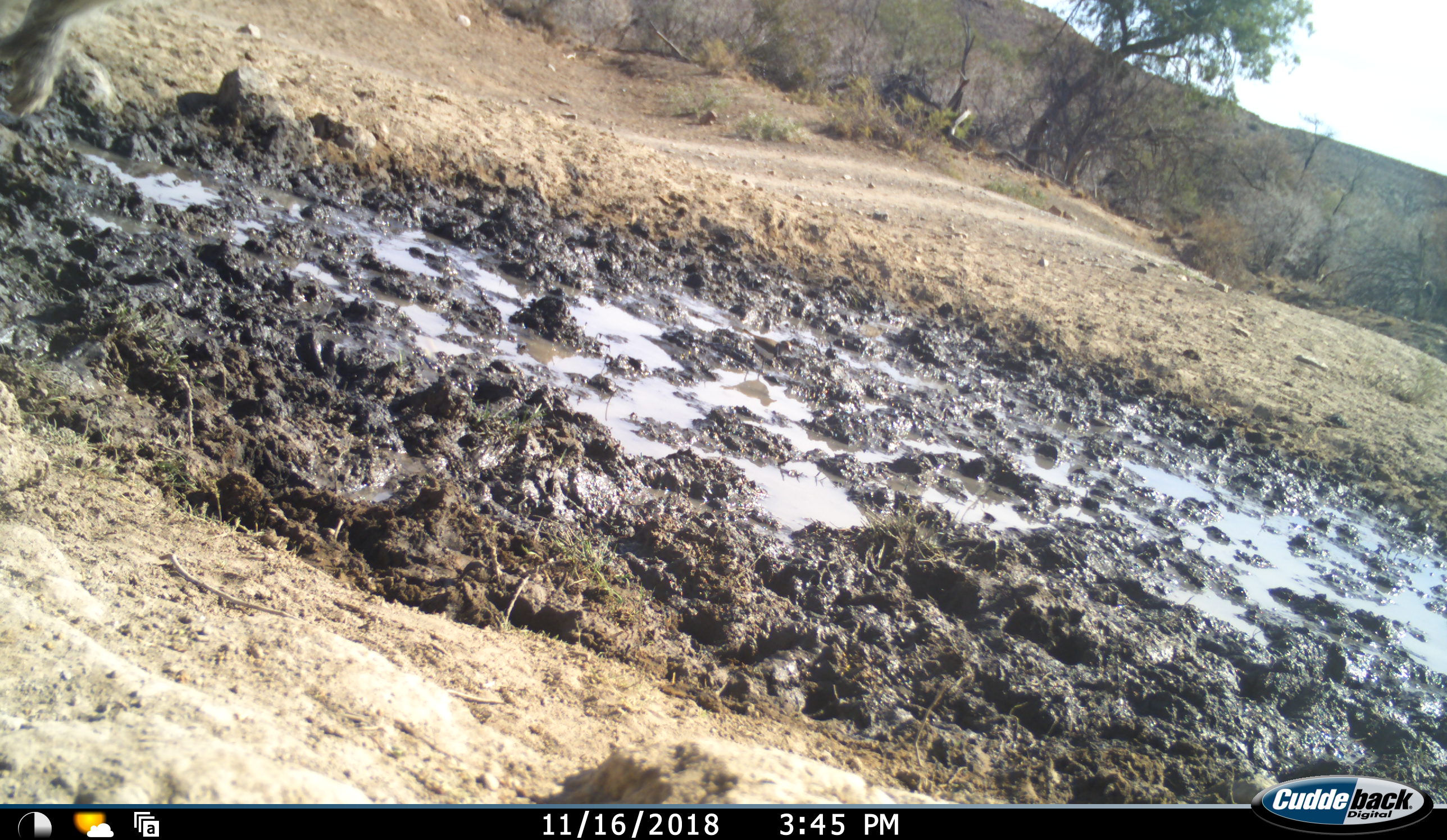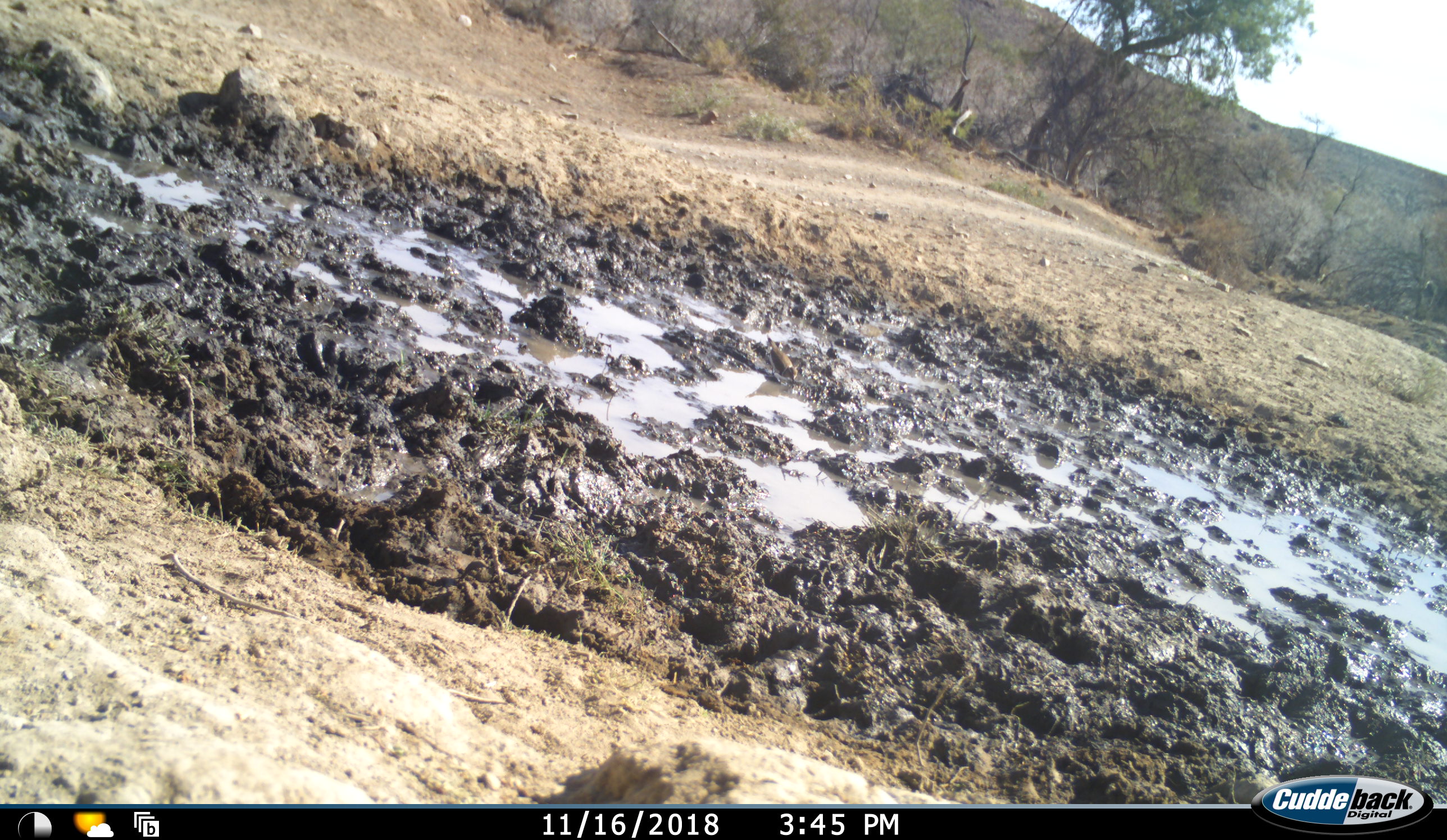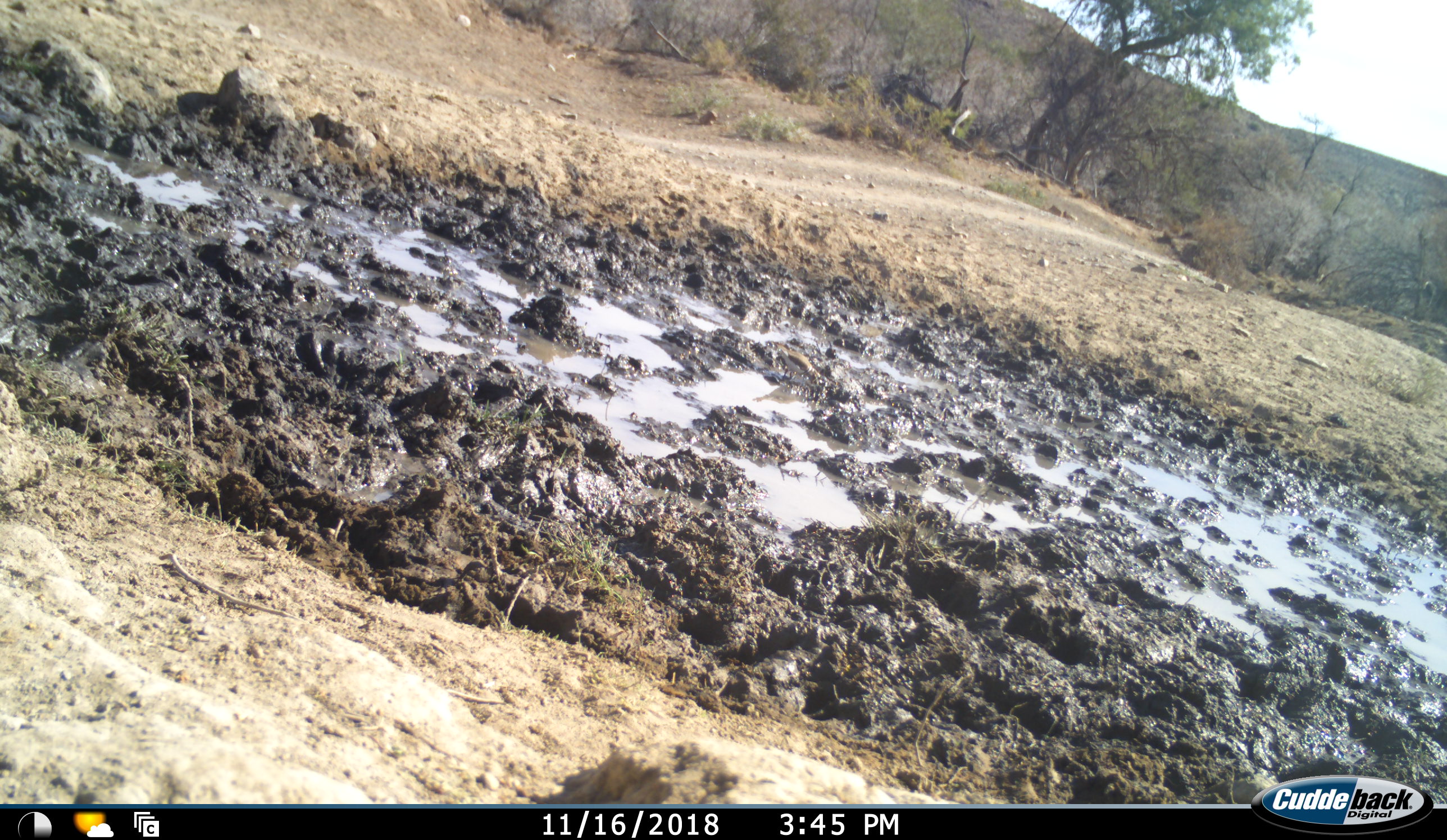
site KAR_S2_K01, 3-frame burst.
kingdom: Animalia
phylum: Chordata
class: Mammalia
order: Primates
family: Cercopithecidae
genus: Chlorocebus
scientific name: Chlorocebus pygerythrus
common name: vervet monkey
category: monkeyvervet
Monkeyvervet (vervet monkey) (Chlorocebus pygerythrus), count 1. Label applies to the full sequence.